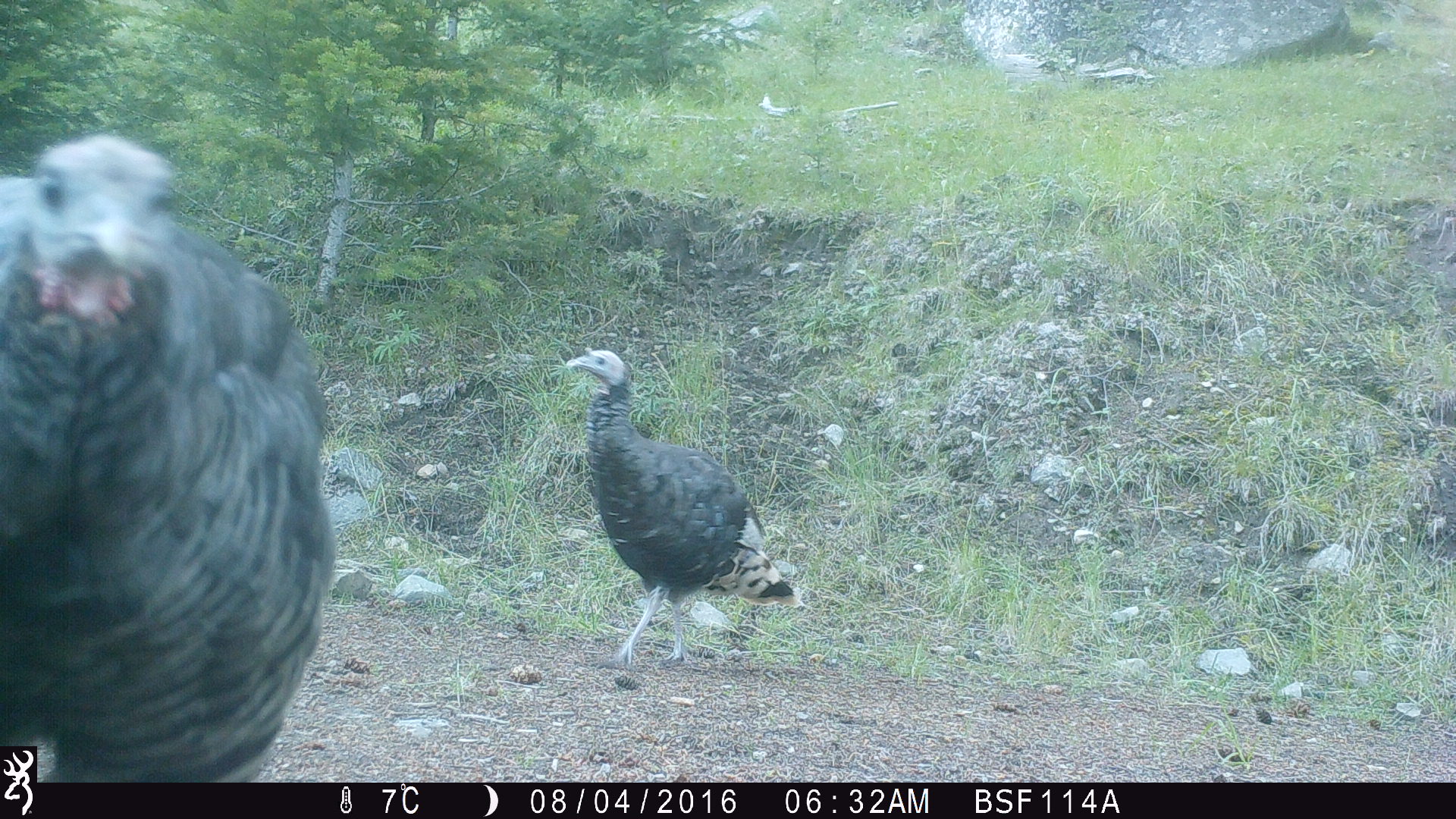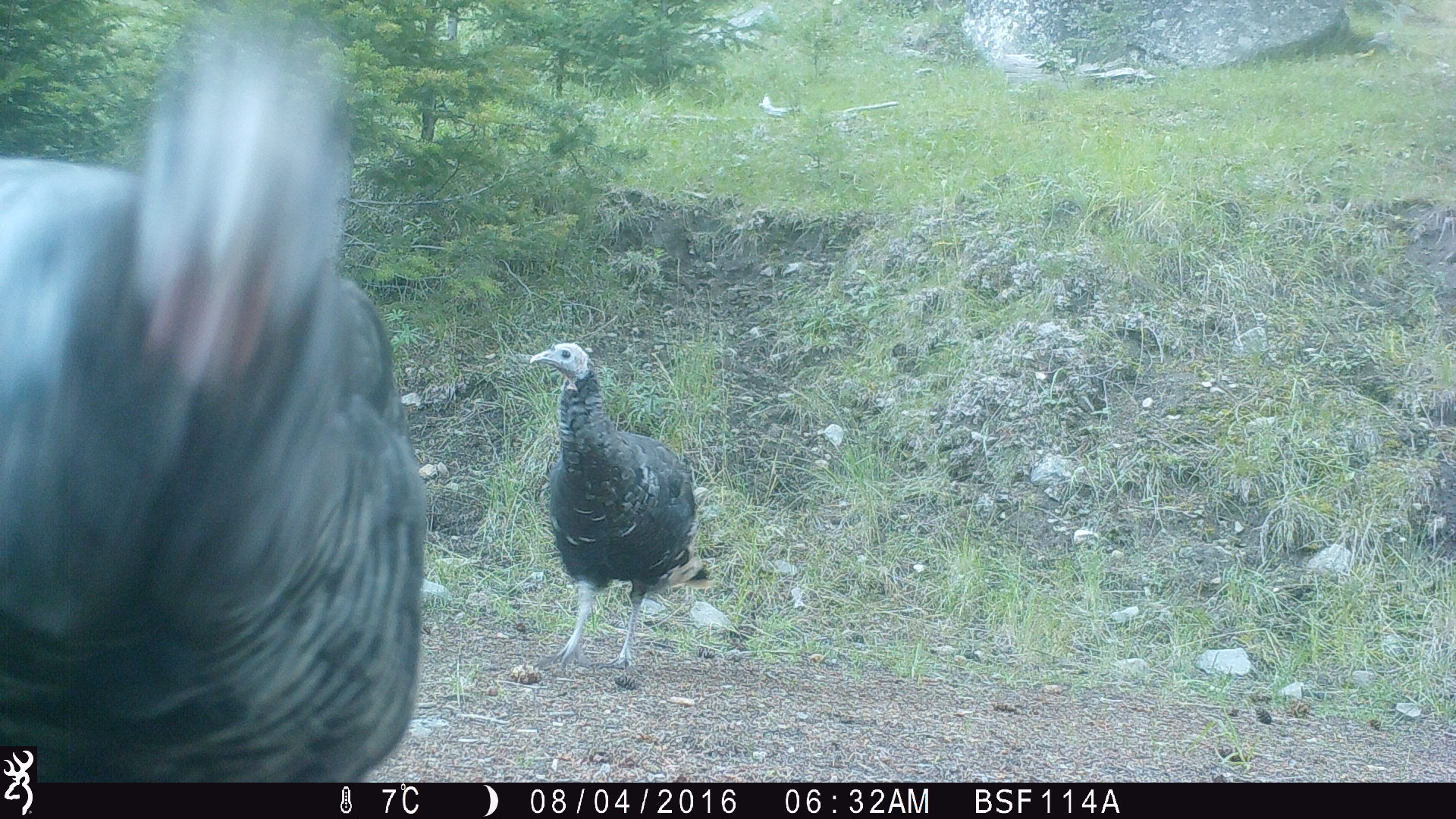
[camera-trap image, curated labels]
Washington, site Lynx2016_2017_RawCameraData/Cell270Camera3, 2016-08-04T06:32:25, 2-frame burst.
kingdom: Animalia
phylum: Chordata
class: Aves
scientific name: Aves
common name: birds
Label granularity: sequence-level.